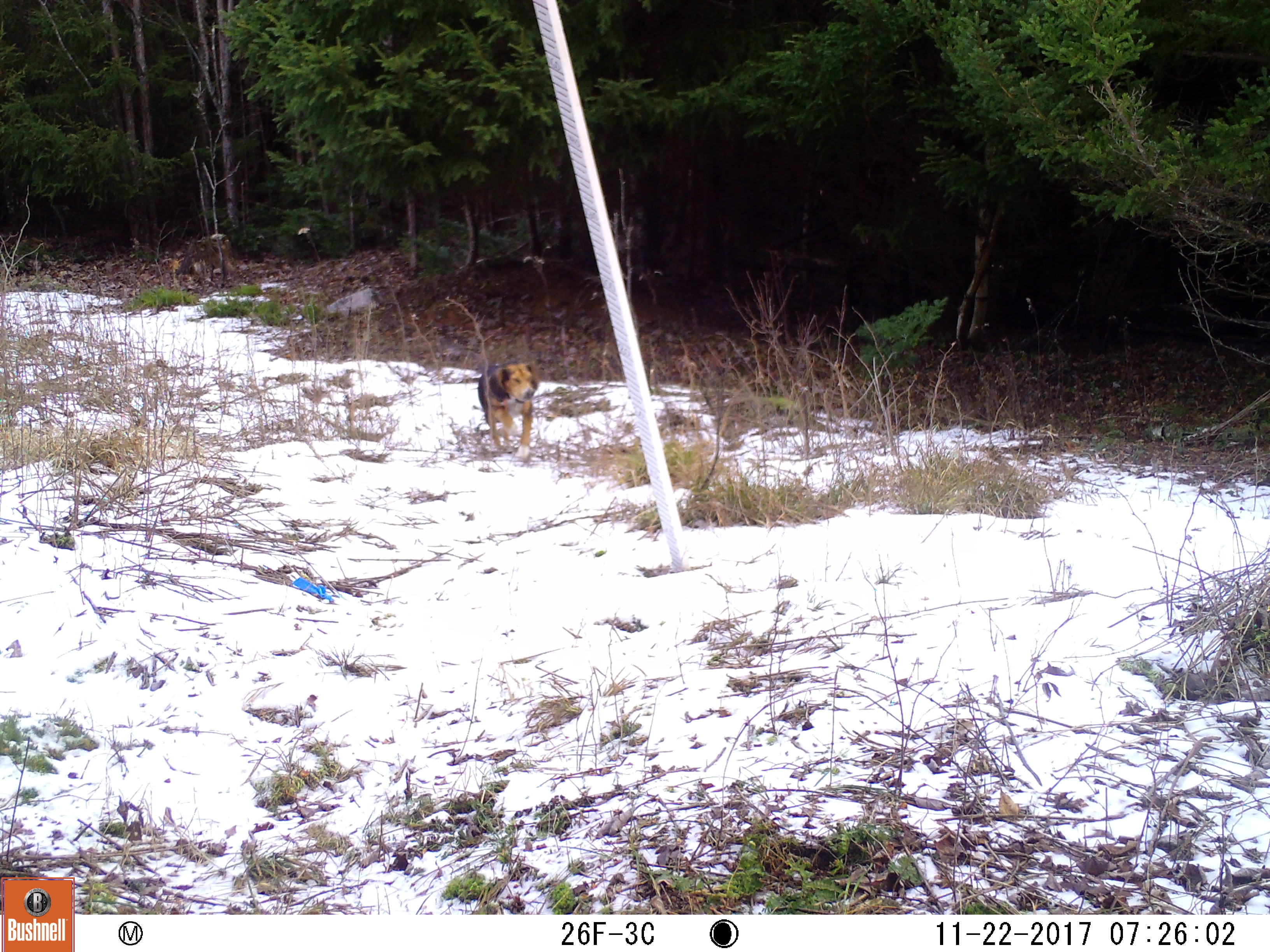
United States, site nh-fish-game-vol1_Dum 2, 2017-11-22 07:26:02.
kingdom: Animalia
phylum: Chordata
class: Mammalia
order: Carnivora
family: Canidae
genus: Canis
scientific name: Canis familiaris familiaris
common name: domestic dog